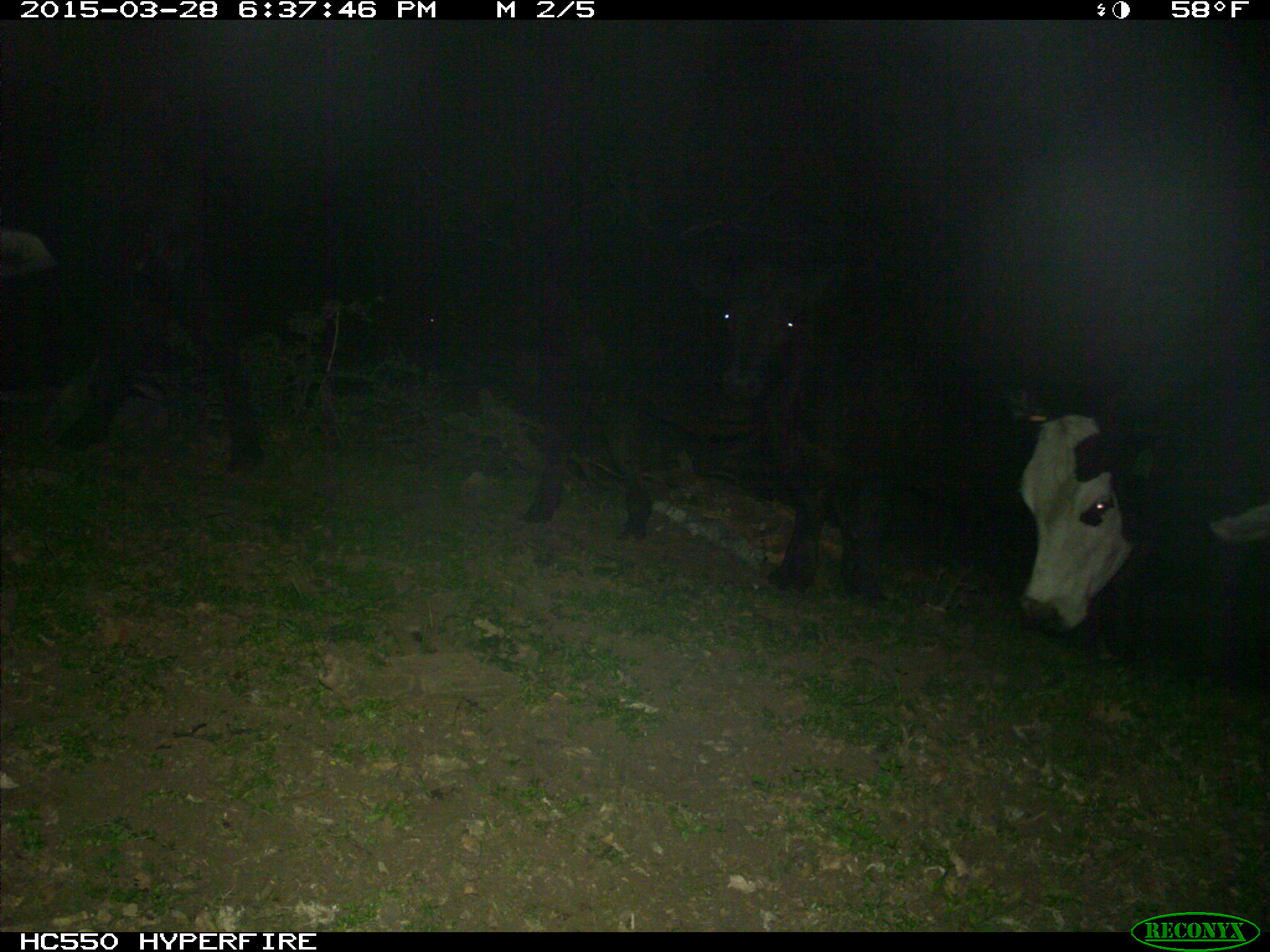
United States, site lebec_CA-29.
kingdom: Animalia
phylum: Chordata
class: Mammalia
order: Artiodactyla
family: Bovidae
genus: Bos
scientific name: Bos taurus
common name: domestic cow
Bos taurus (domestic cow).